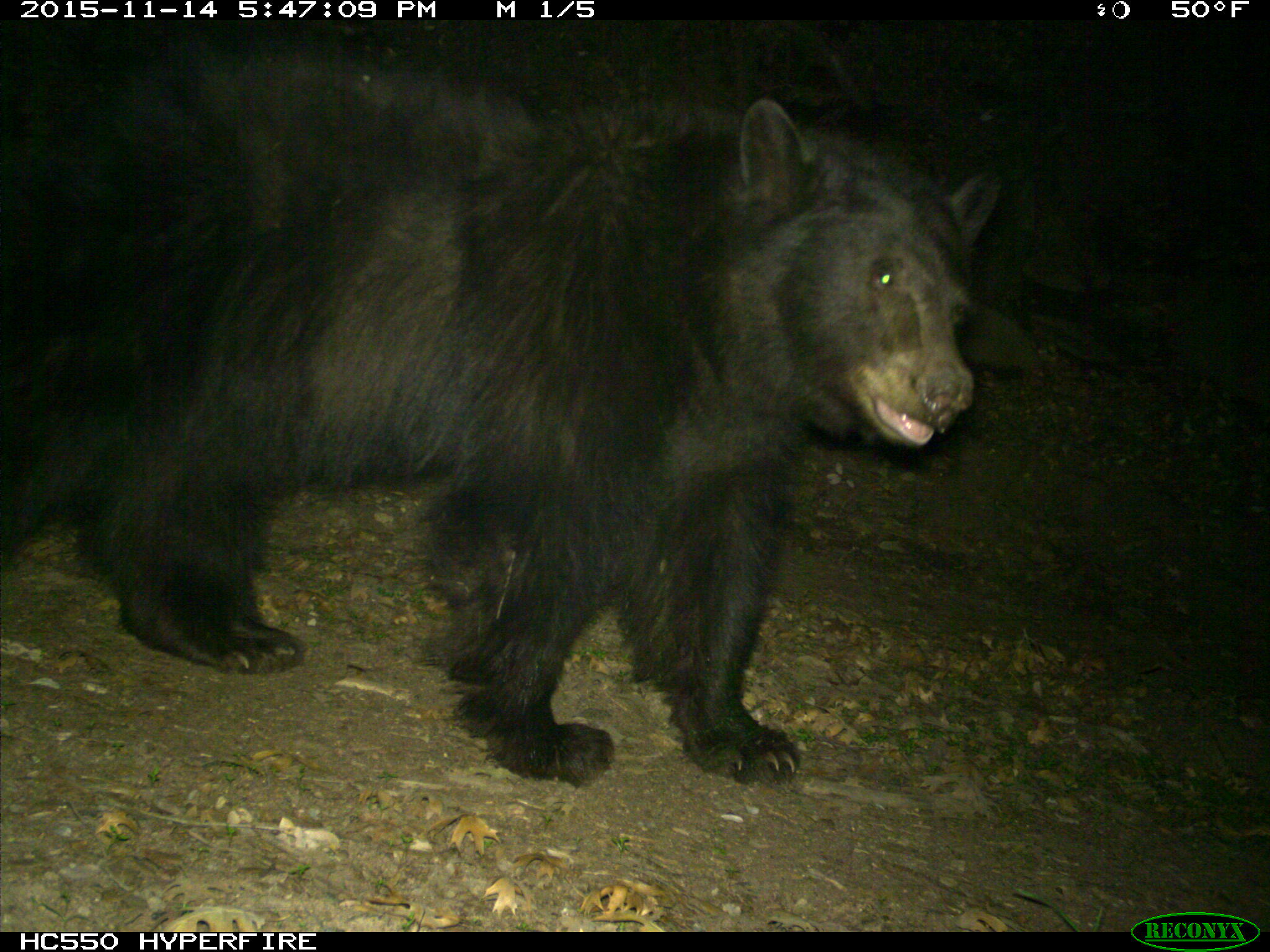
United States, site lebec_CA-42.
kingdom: Animalia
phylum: Chordata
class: Mammalia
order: Carnivora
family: Ursidae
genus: Ursus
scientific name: Ursus americanus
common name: american black bear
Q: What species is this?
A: Ursus americanus (american black bear).